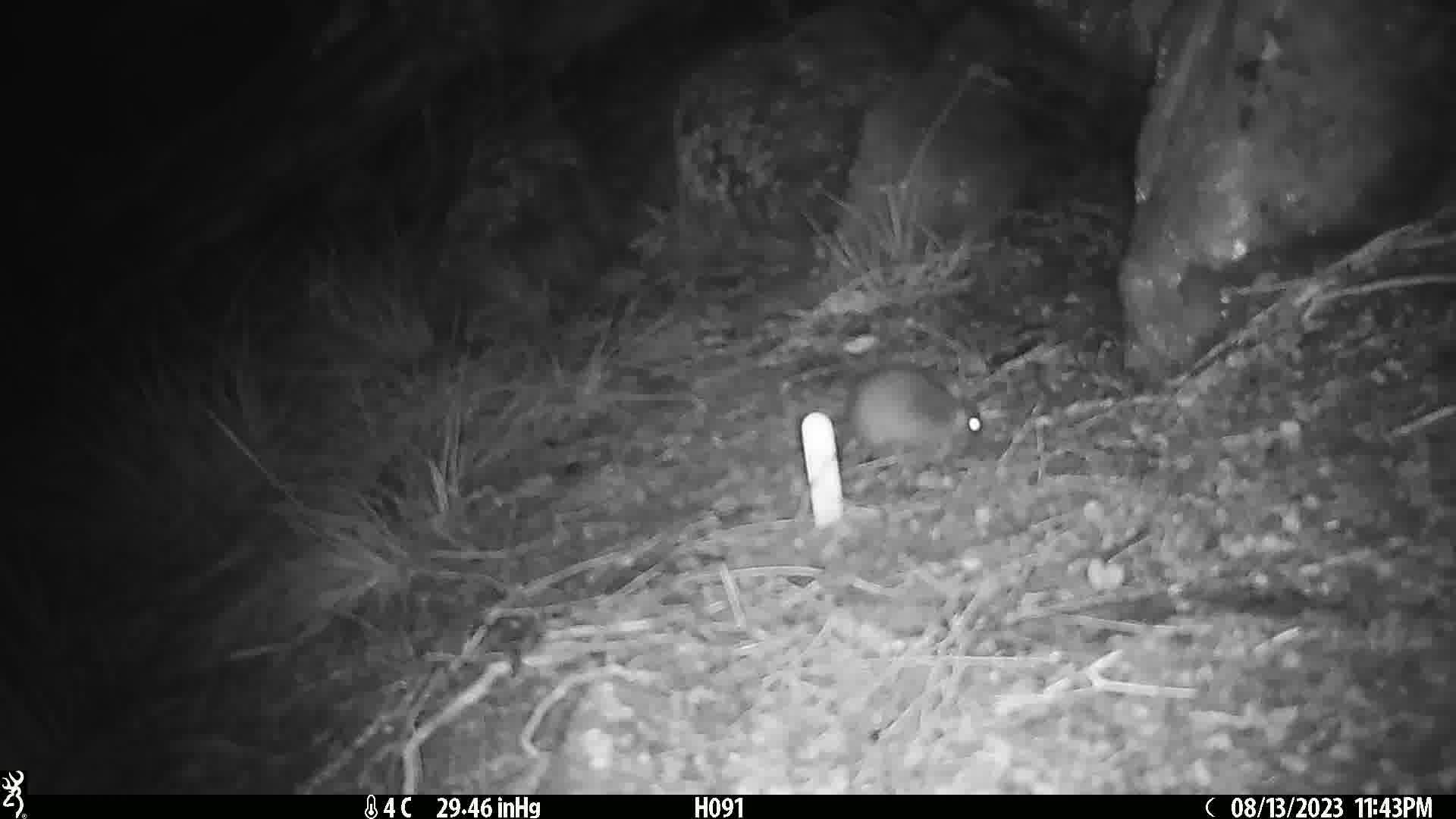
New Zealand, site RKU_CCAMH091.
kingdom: Animalia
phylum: Chordata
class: Mammalia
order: Rodentia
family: Muridae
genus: Rattus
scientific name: Rattus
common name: rat